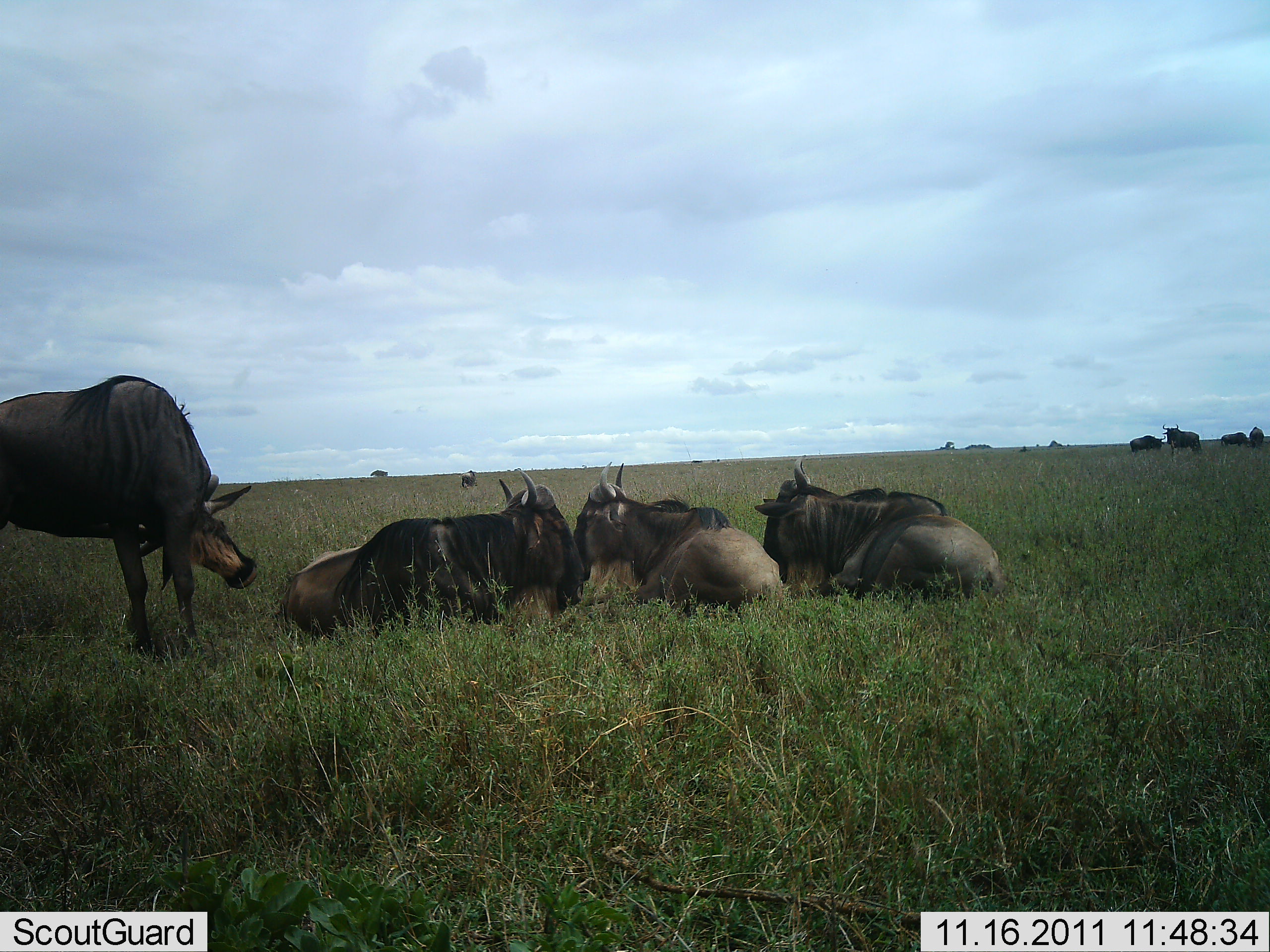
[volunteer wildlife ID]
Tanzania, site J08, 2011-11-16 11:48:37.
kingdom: Animalia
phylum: Chordata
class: Mammalia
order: Artiodactyla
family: Bovidae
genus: Connochaetes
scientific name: Connochaetes taurinus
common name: blue wildebeest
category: wildebeest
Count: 9.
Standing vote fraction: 53%.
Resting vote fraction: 93%.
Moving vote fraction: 7%.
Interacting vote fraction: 0%.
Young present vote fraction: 0%.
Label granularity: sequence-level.